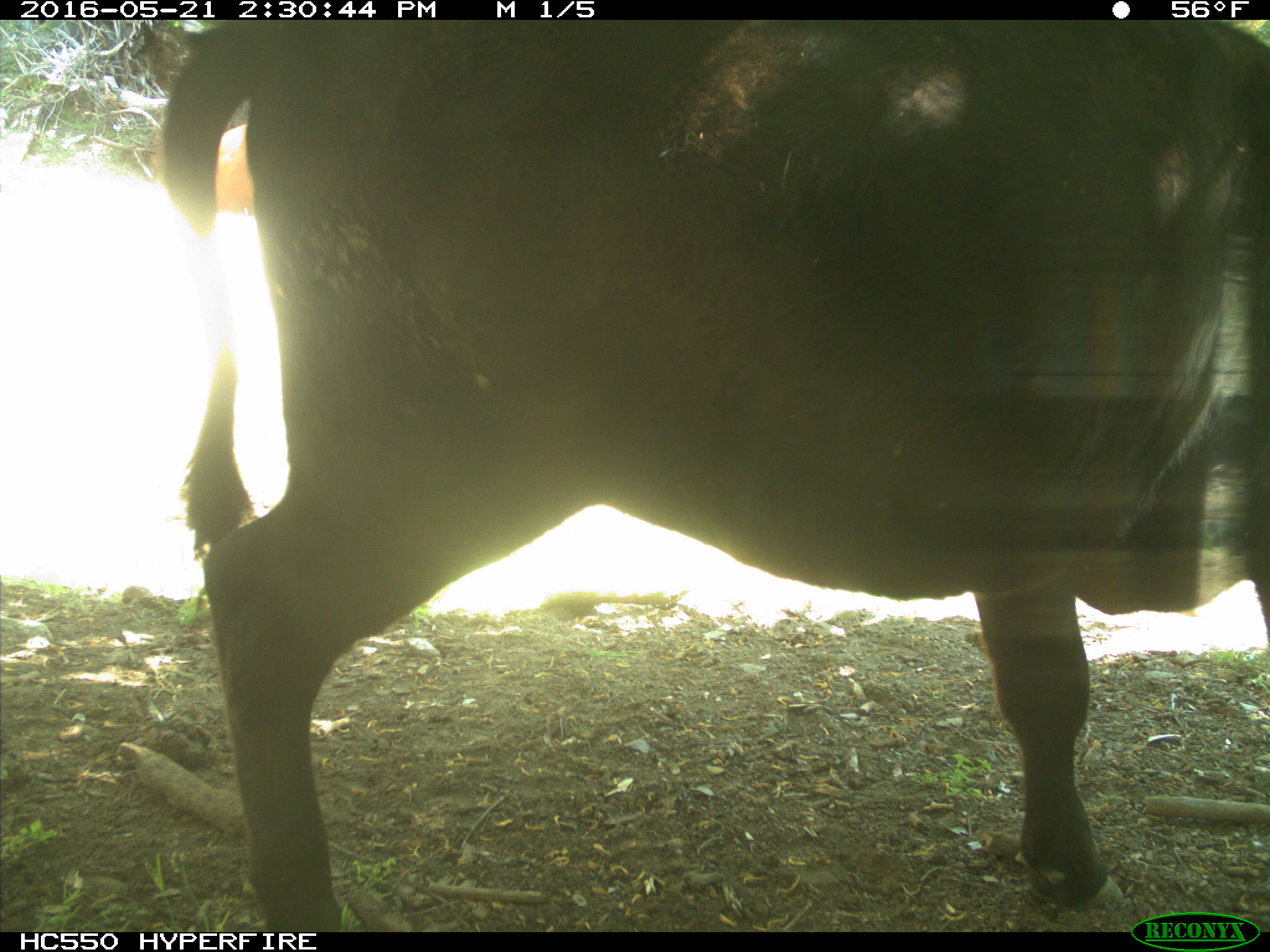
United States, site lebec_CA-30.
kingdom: Animalia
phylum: Chordata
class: Mammalia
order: Artiodactyla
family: Bovidae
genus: Bos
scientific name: Bos taurus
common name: domestic cow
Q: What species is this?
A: Bos taurus (domestic cow).